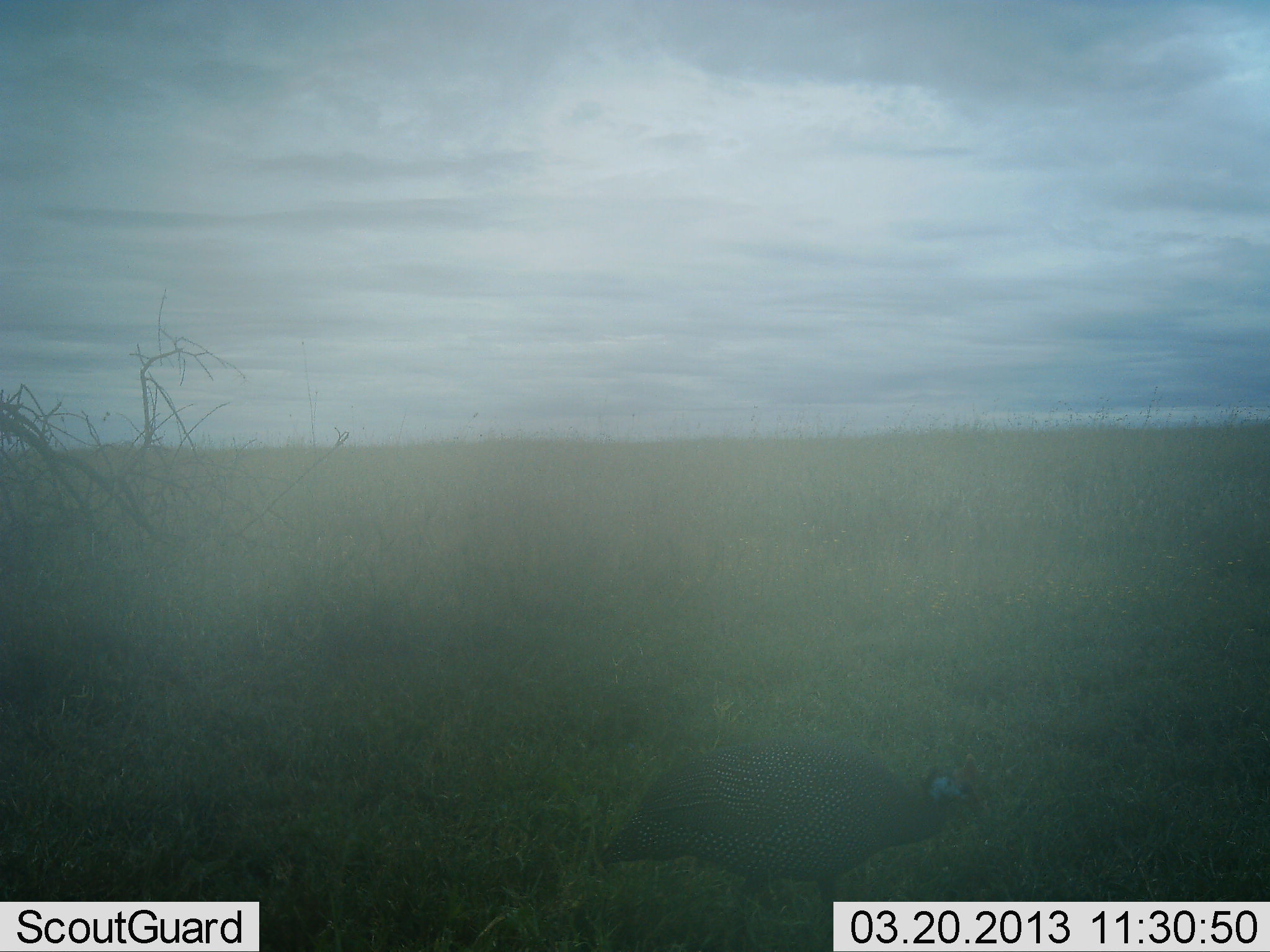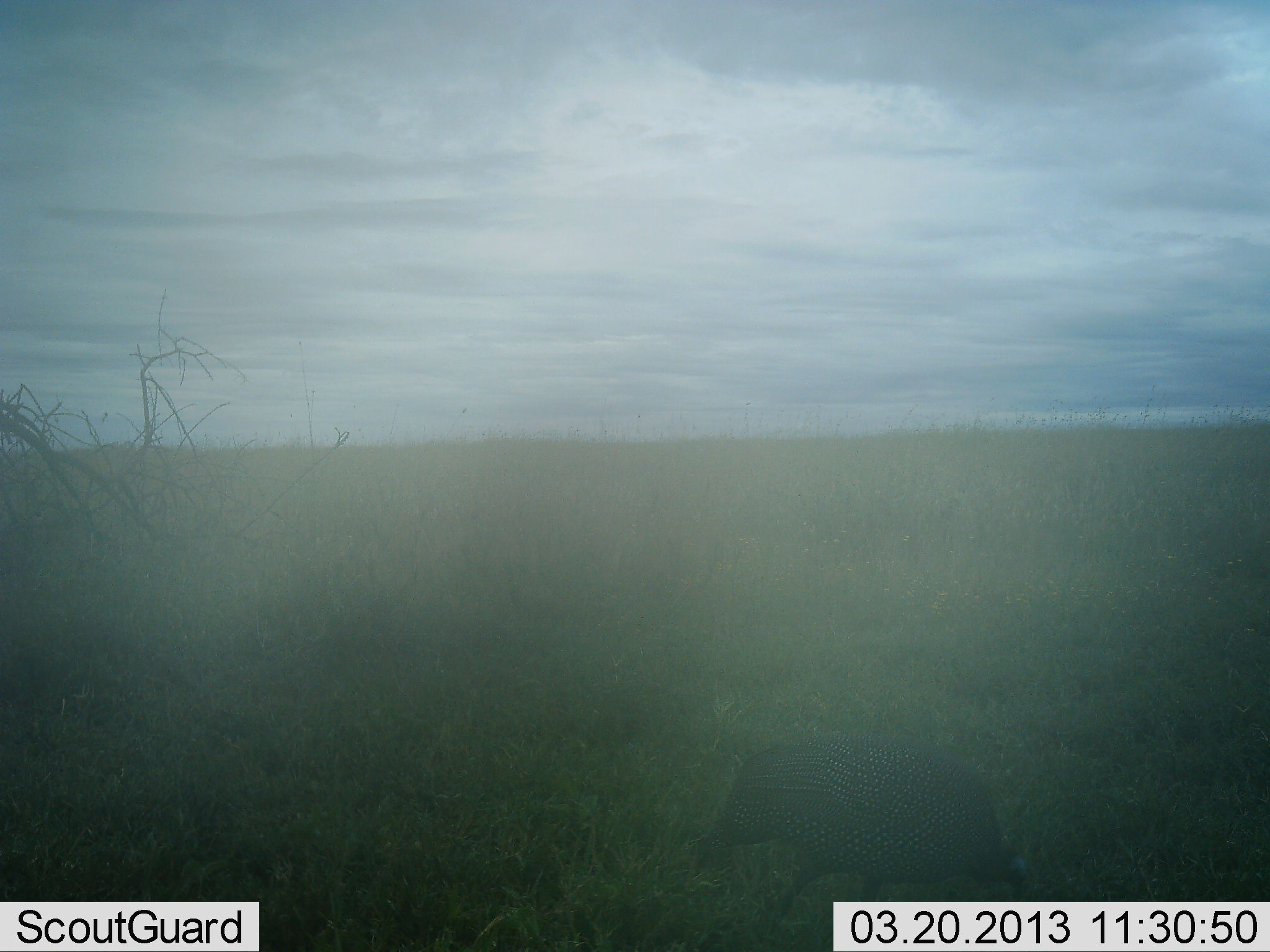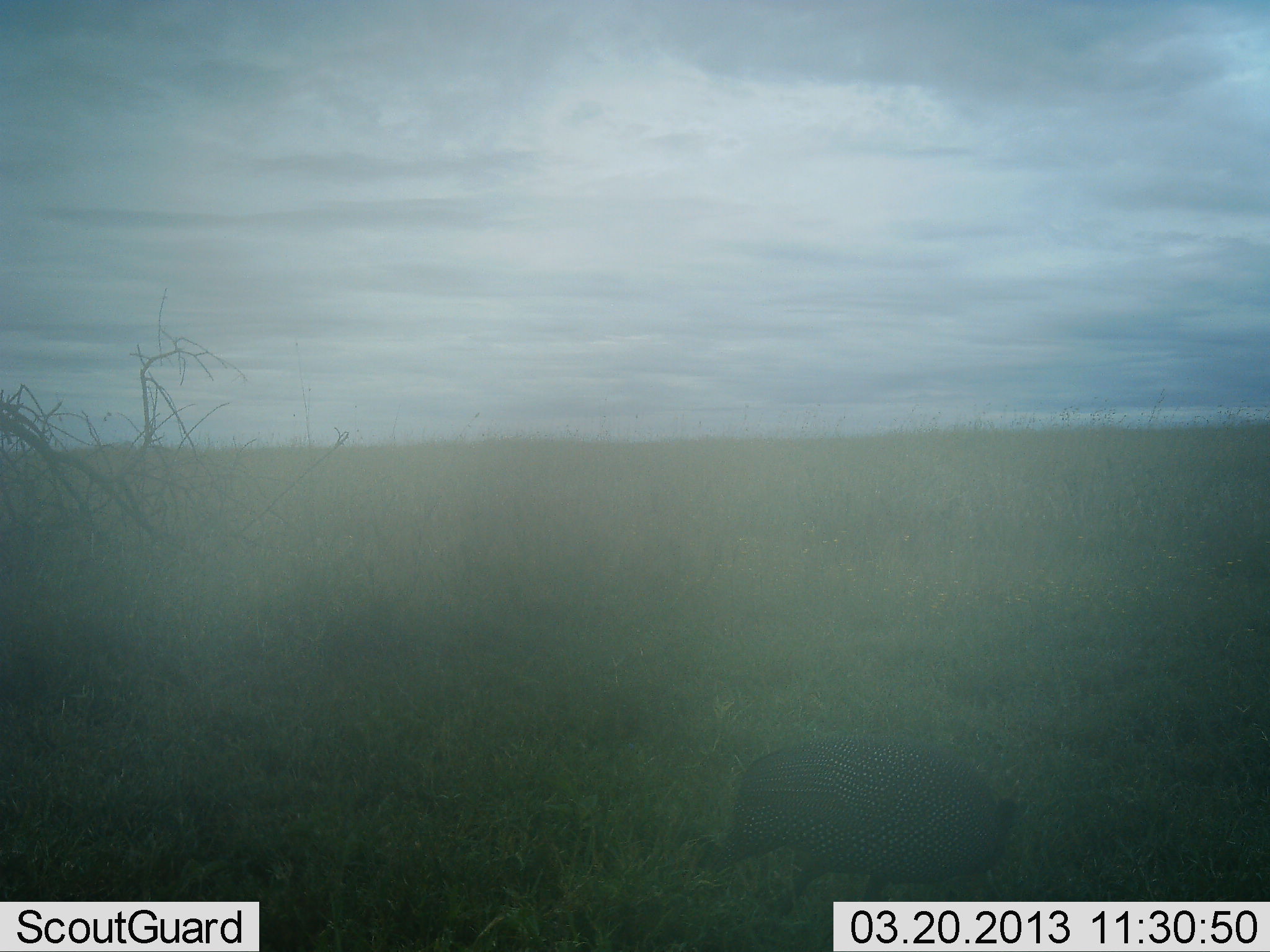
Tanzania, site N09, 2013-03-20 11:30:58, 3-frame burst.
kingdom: Animalia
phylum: Chordata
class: Aves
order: Galliformes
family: Numididae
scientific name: Numididae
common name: guinea fowl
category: guineafowl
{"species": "guineafowl (guinea fowl) (Numididae)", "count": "1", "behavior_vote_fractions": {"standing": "52%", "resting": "0%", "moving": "35%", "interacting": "0%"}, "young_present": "0%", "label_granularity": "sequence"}